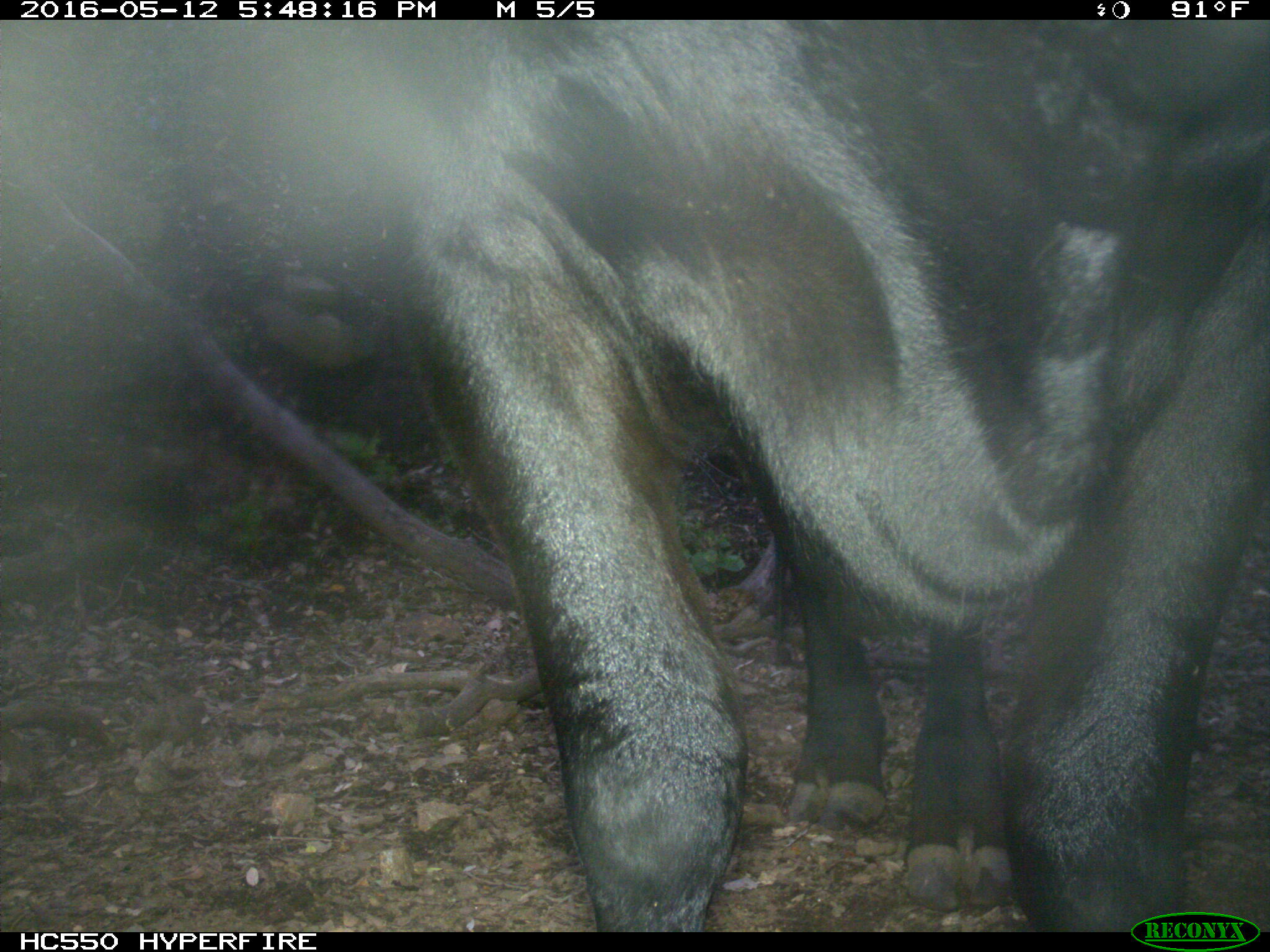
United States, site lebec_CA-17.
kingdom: Animalia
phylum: Chordata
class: Mammalia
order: Artiodactyla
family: Bovidae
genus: Bos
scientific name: Bos taurus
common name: domestic cow